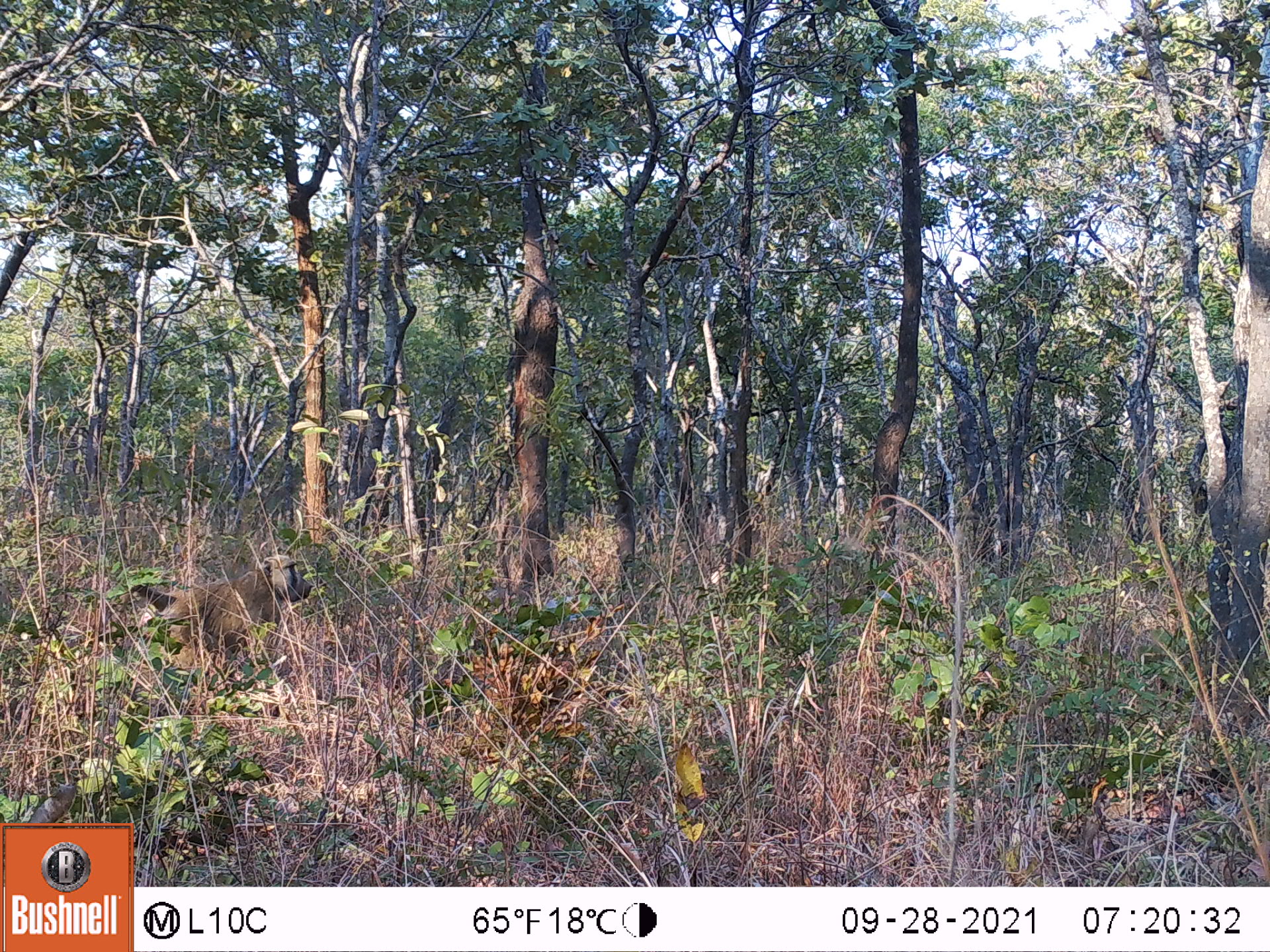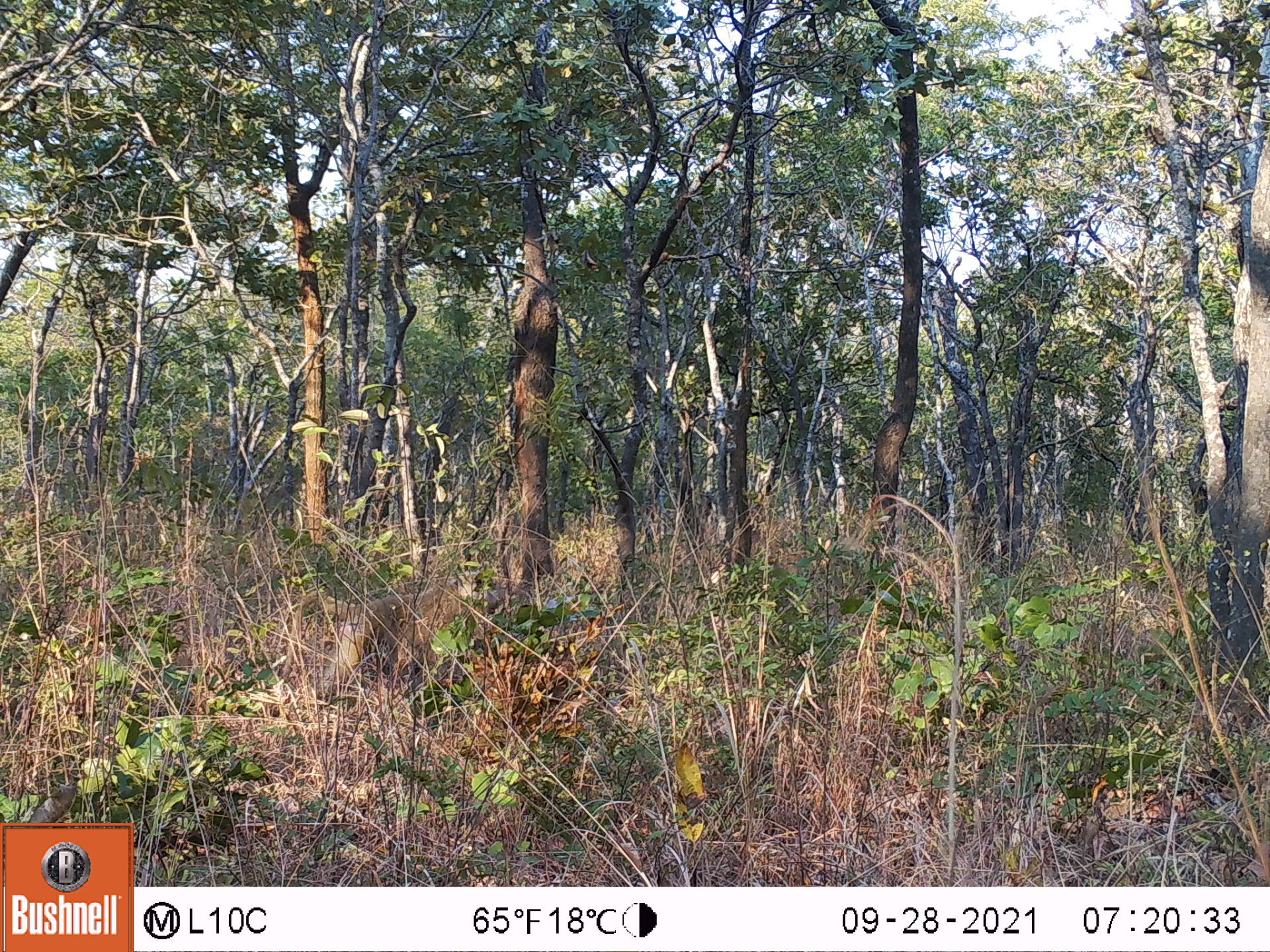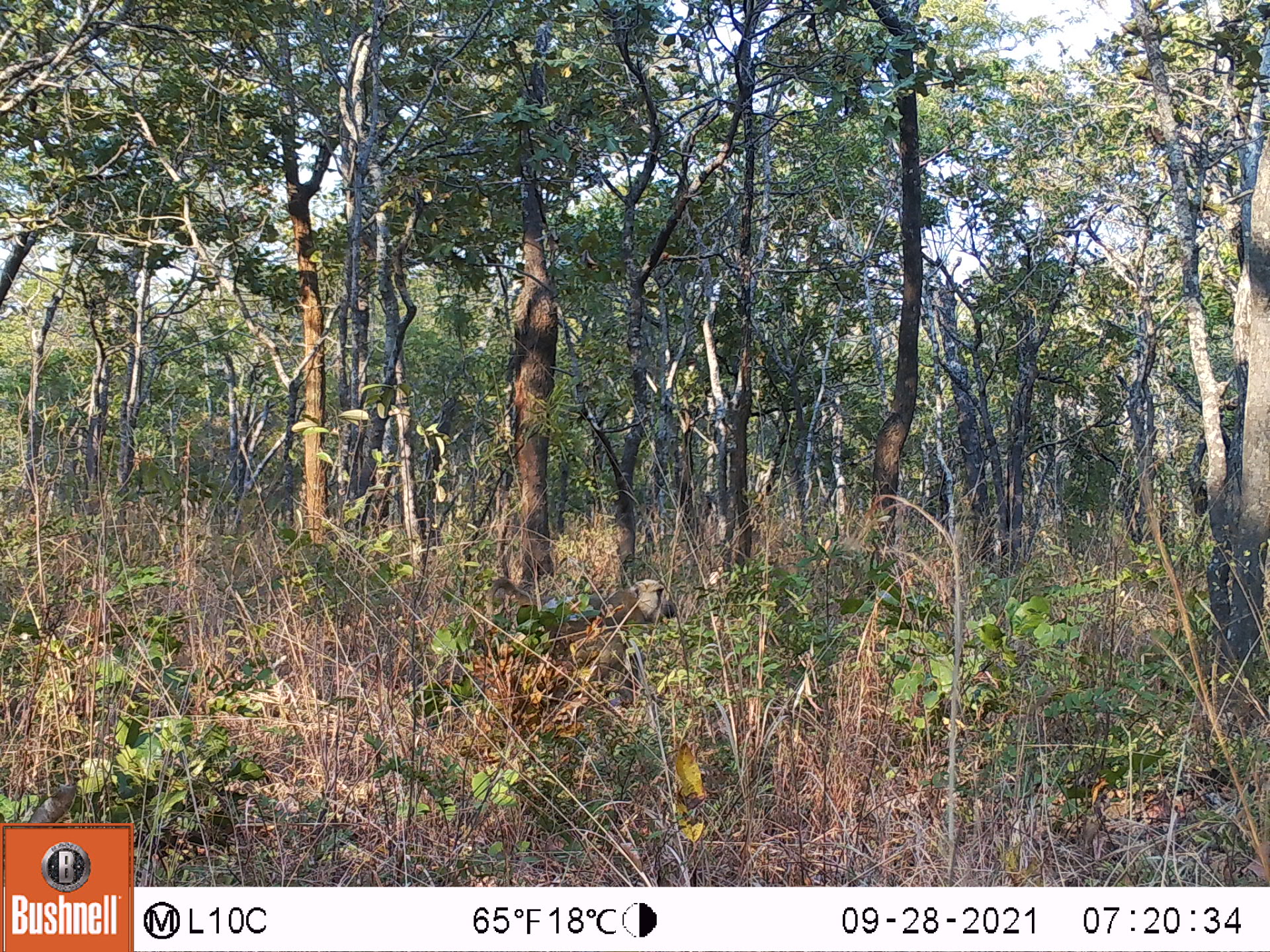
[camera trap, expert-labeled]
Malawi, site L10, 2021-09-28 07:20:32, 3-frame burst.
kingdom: Animalia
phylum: Chordata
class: Mammalia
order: Primates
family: Cercopithecidae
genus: Papio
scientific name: Papio cynocephalus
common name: yellow baboon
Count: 1.